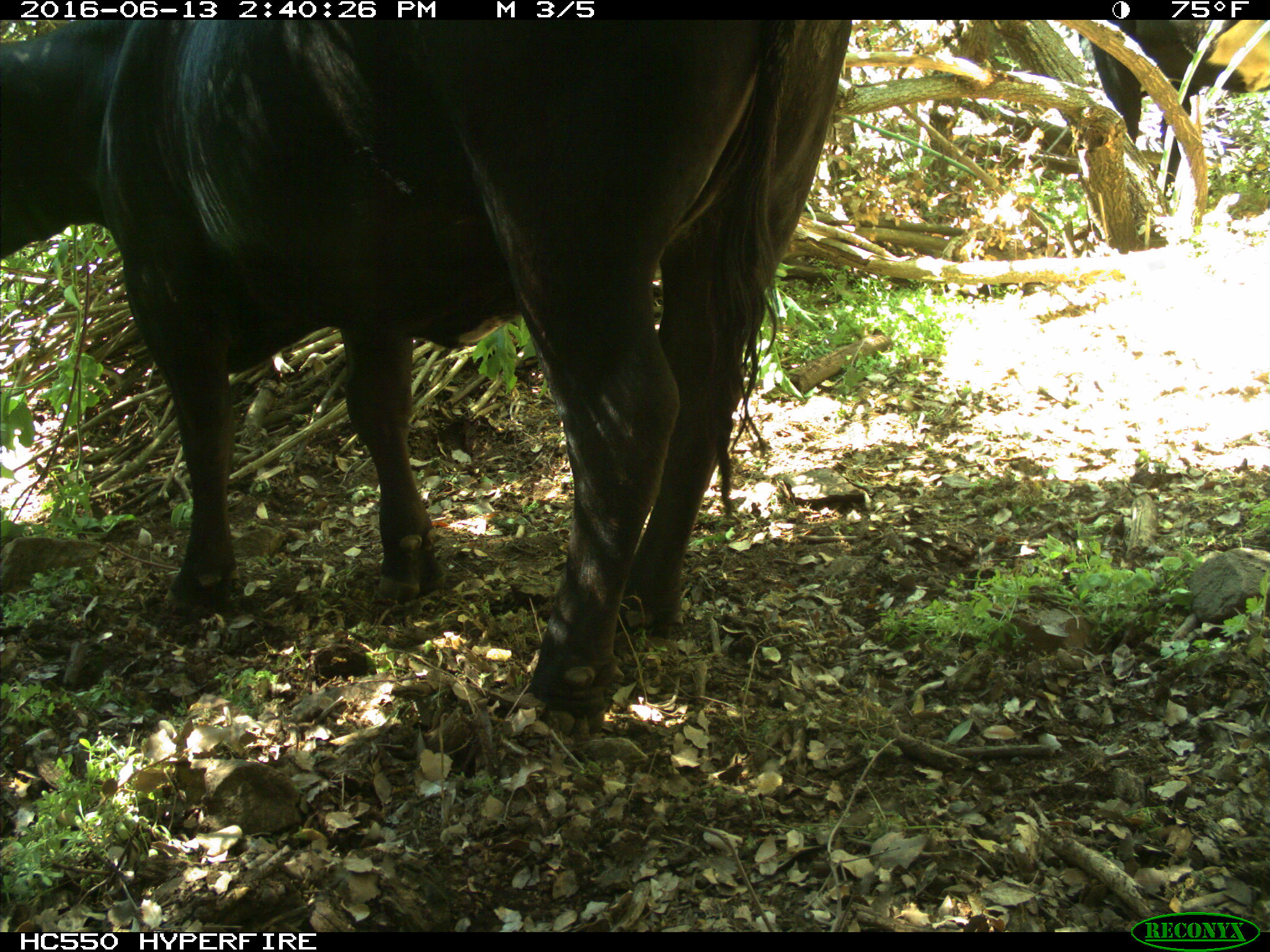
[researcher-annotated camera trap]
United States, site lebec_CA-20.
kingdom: Animalia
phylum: Chordata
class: Mammalia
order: Artiodactyla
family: Bovidae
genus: Bos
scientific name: Bos taurus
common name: domestic cow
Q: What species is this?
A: Bos taurus (domestic cow).